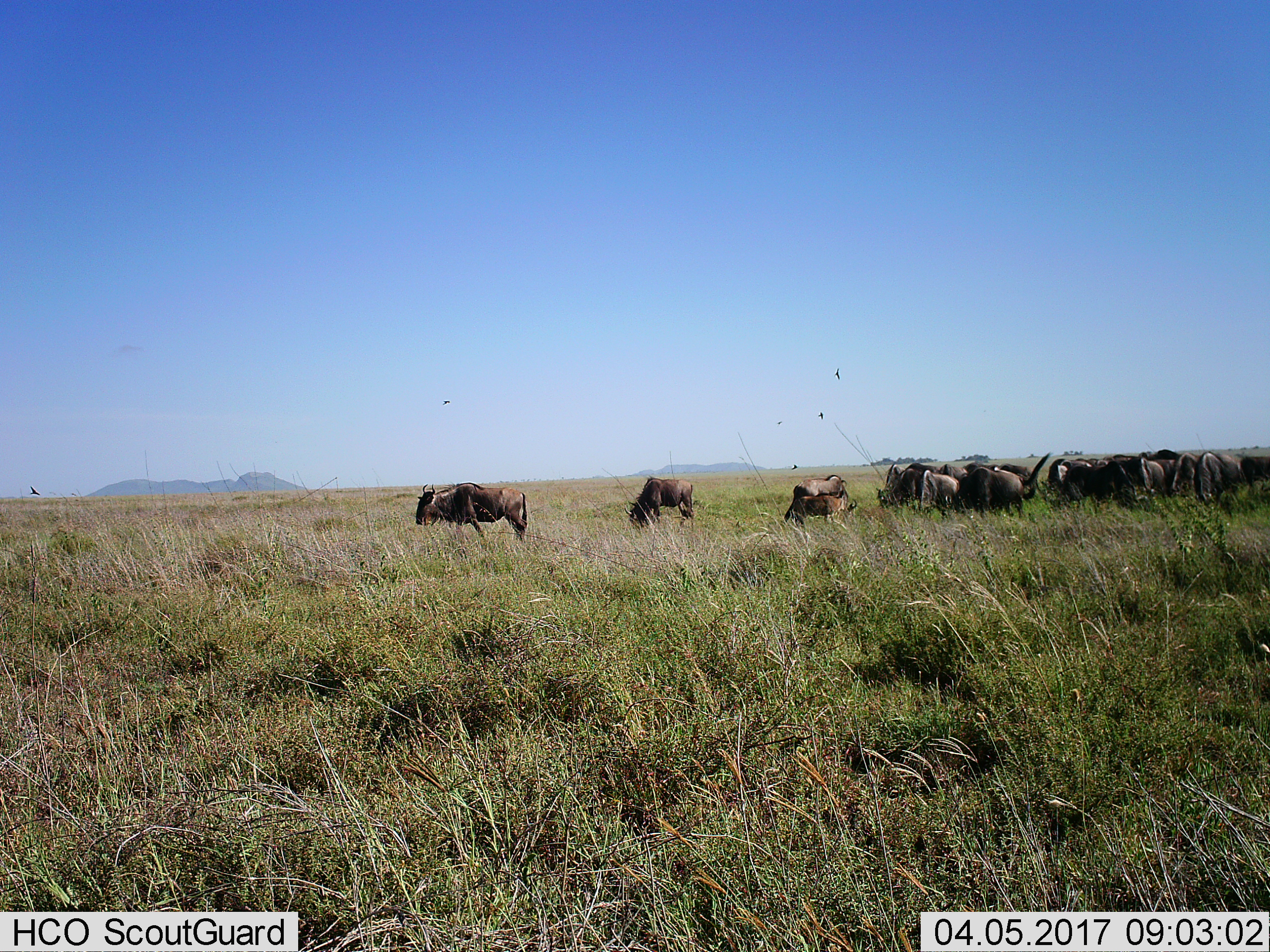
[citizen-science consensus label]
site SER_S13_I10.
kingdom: Animalia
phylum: Chordata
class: Mammalia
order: Artiodactyla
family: Bovidae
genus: Connochaetes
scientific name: Connochaetes taurinus taurinus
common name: blue wildebeest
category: wildebeestblue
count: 11-50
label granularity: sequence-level